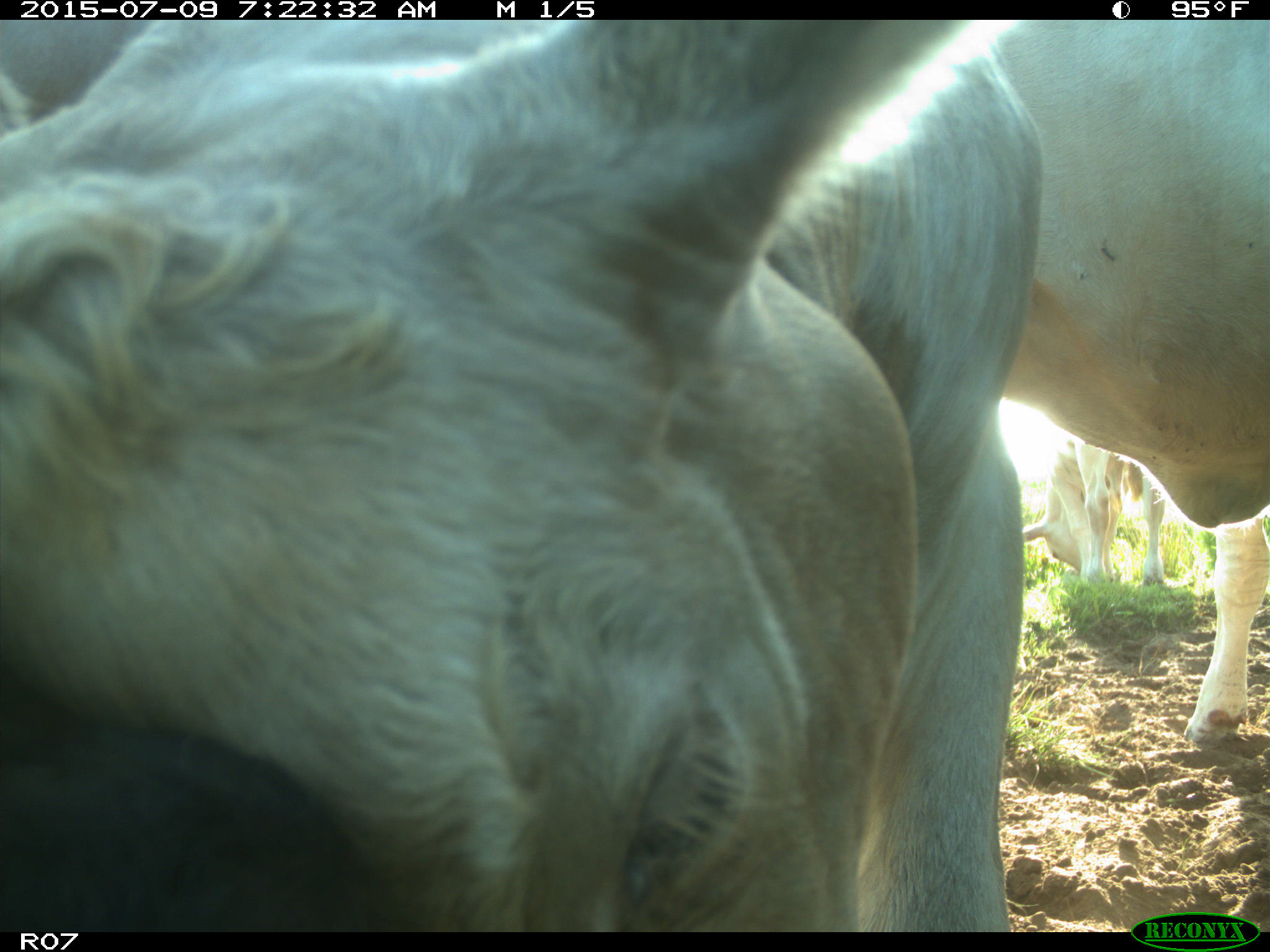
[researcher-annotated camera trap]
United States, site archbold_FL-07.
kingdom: Animalia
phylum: Chordata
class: Mammalia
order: Artiodactyla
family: Bovidae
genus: Bos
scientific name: Bos taurus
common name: domestic cow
Bos taurus (domestic cow).